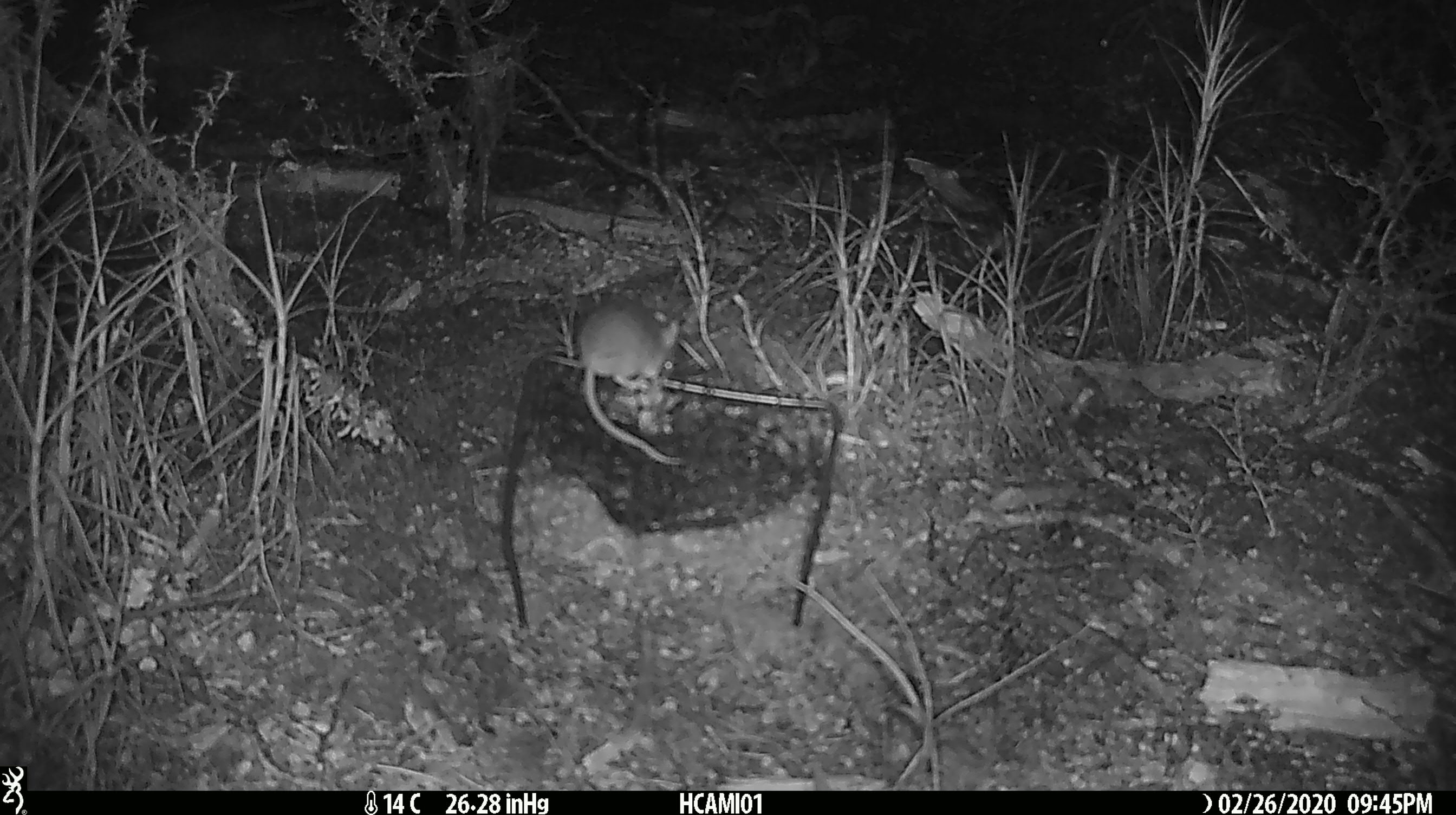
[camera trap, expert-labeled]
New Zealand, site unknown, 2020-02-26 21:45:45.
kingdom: Animalia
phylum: Chordata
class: Mammalia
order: Rodentia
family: Muridae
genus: Mus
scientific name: Mus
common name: mouse